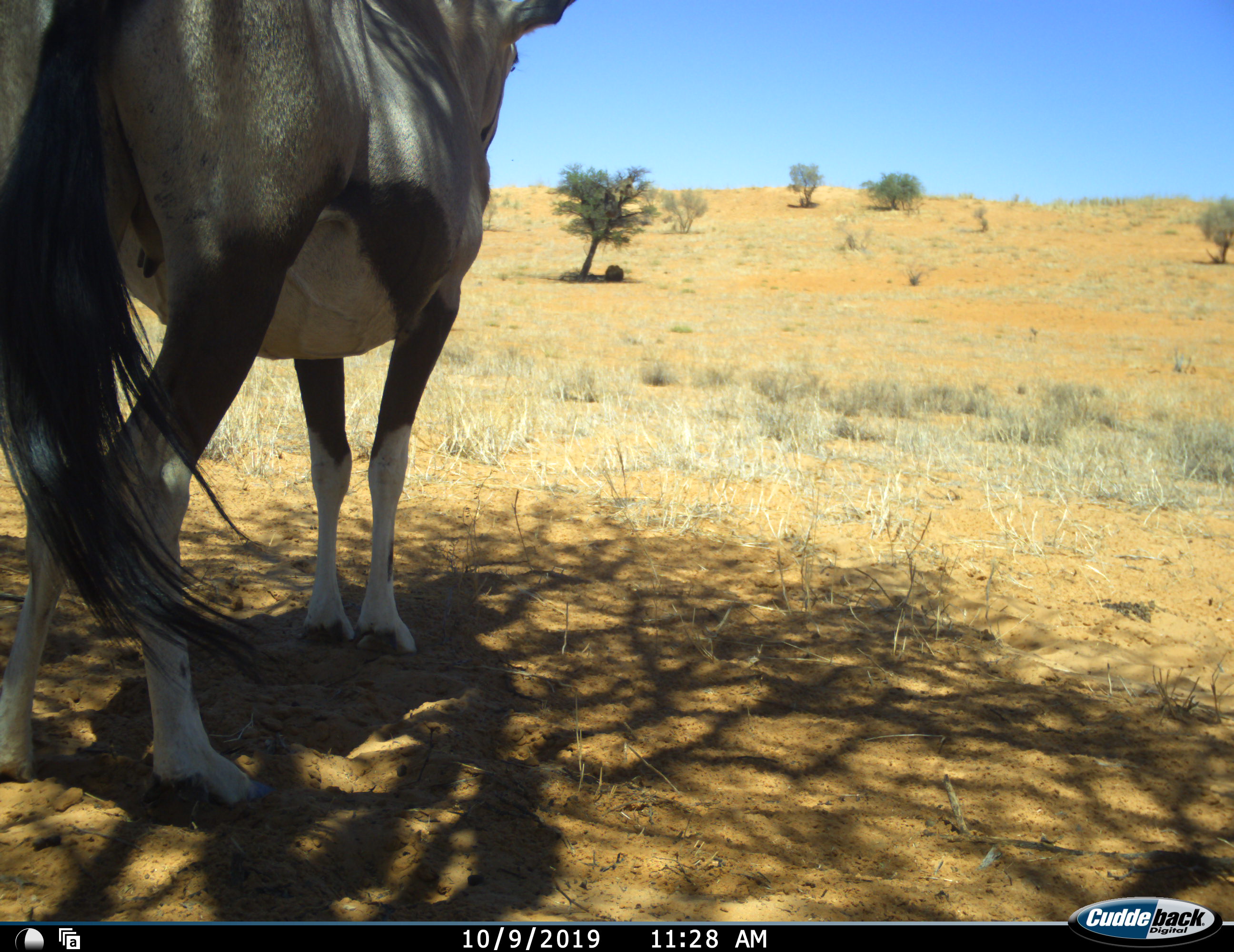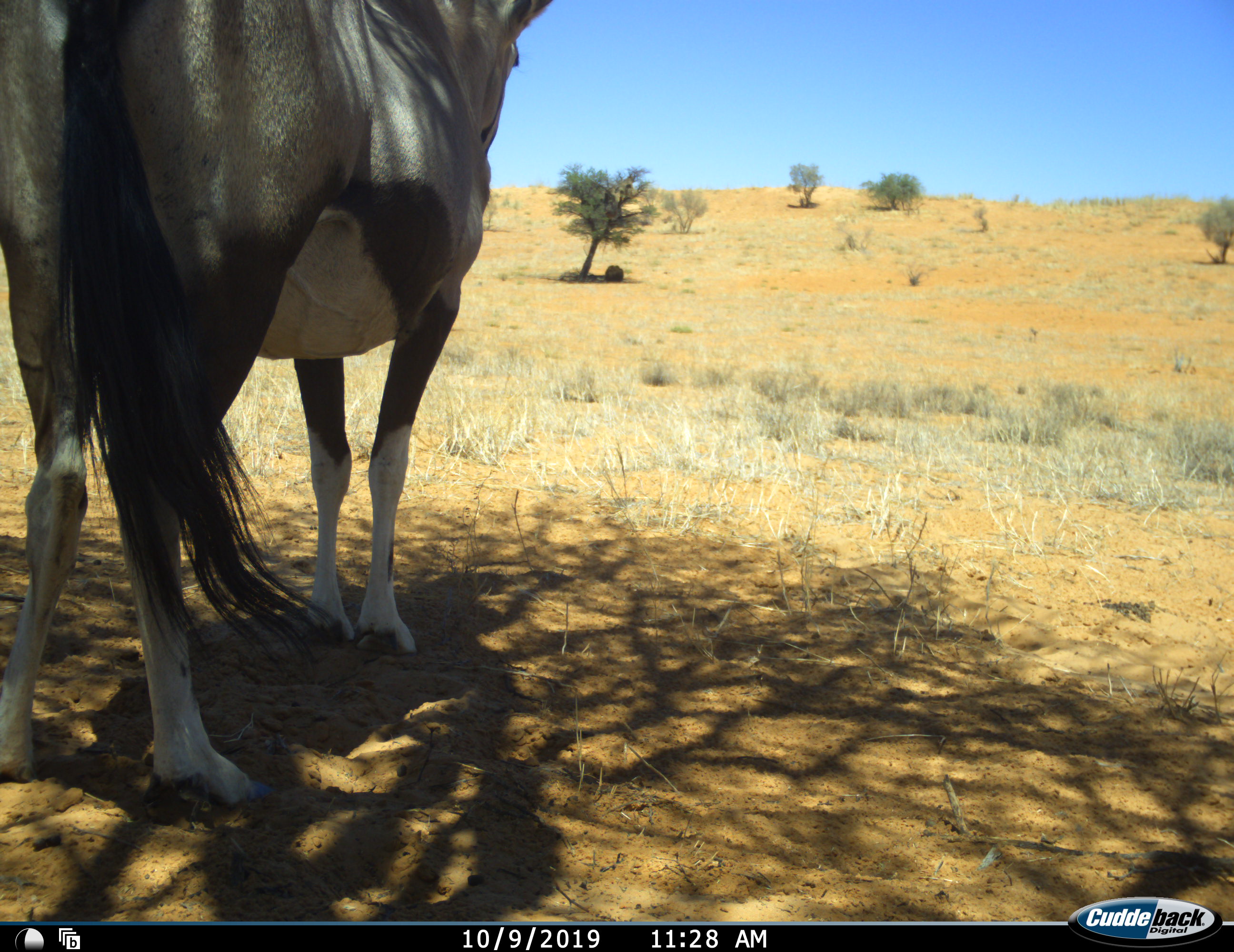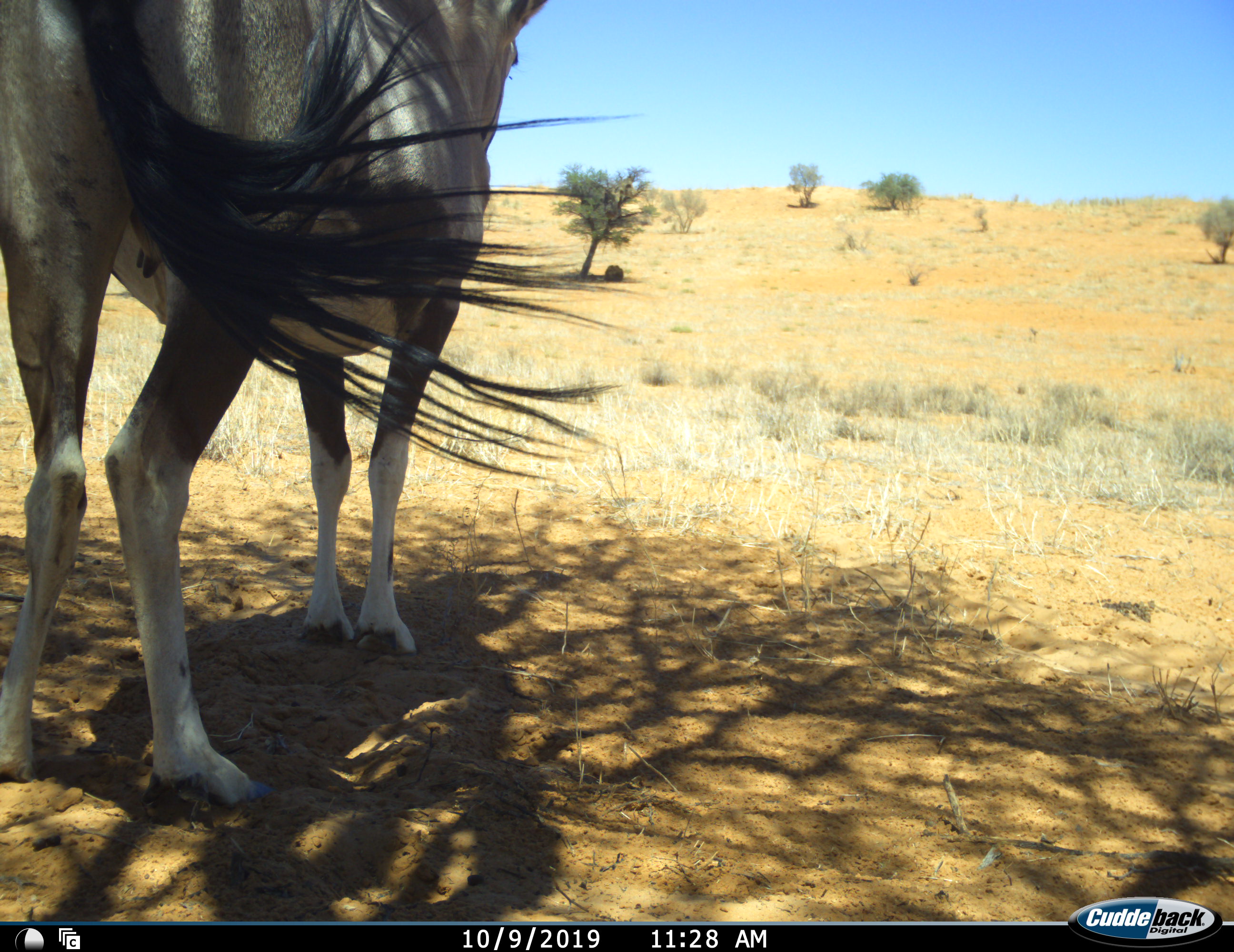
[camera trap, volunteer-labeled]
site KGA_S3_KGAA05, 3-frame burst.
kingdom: Animalia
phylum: Chordata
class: Mammalia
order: Artiodactyla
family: Bovidae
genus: Oryx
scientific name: Oryx gazella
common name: gemsbok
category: oryx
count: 1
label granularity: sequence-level